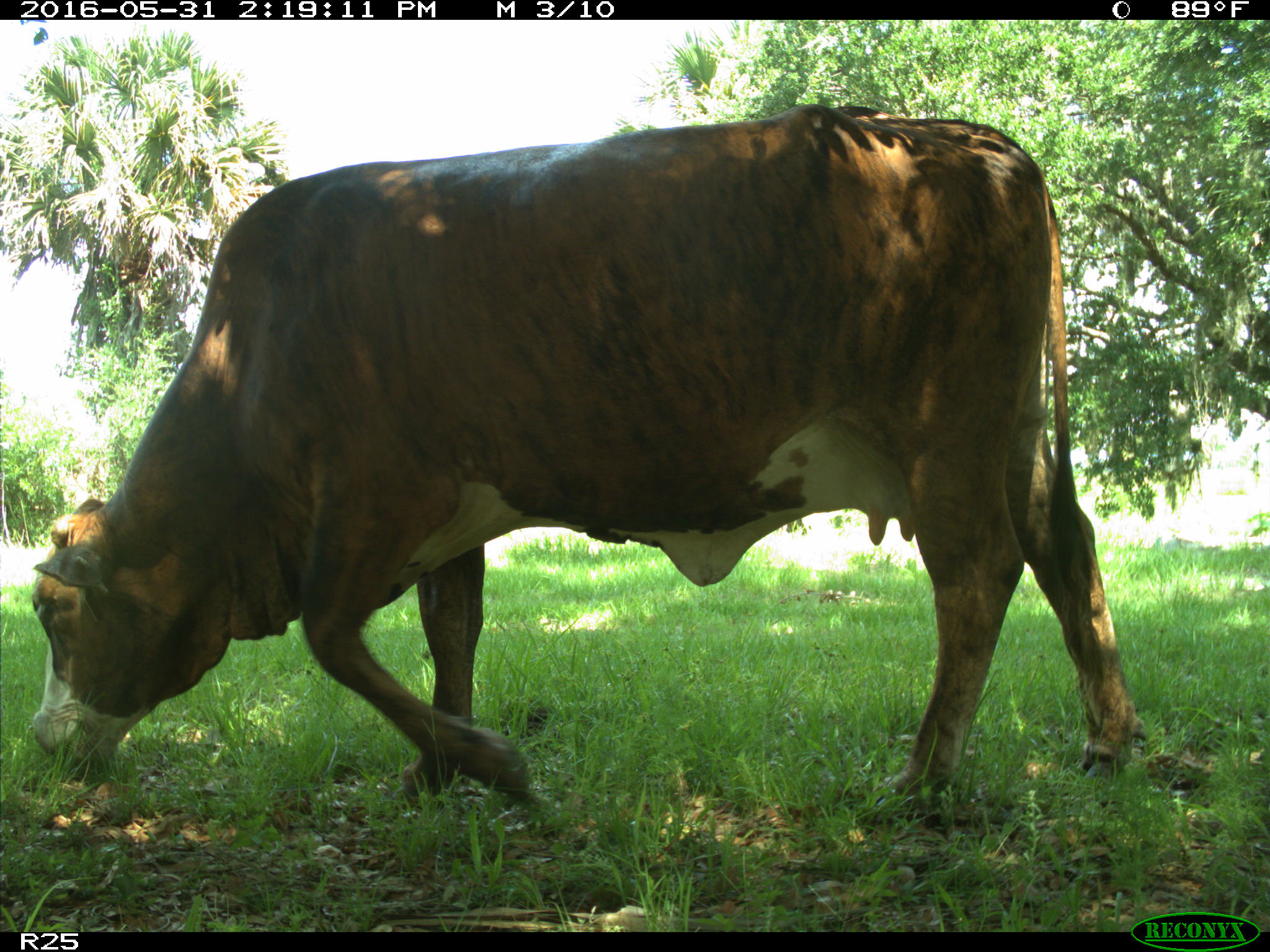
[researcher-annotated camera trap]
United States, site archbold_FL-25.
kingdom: Animalia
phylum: Chordata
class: Mammalia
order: Artiodactyla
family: Bovidae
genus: Bos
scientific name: Bos taurus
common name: domestic cow